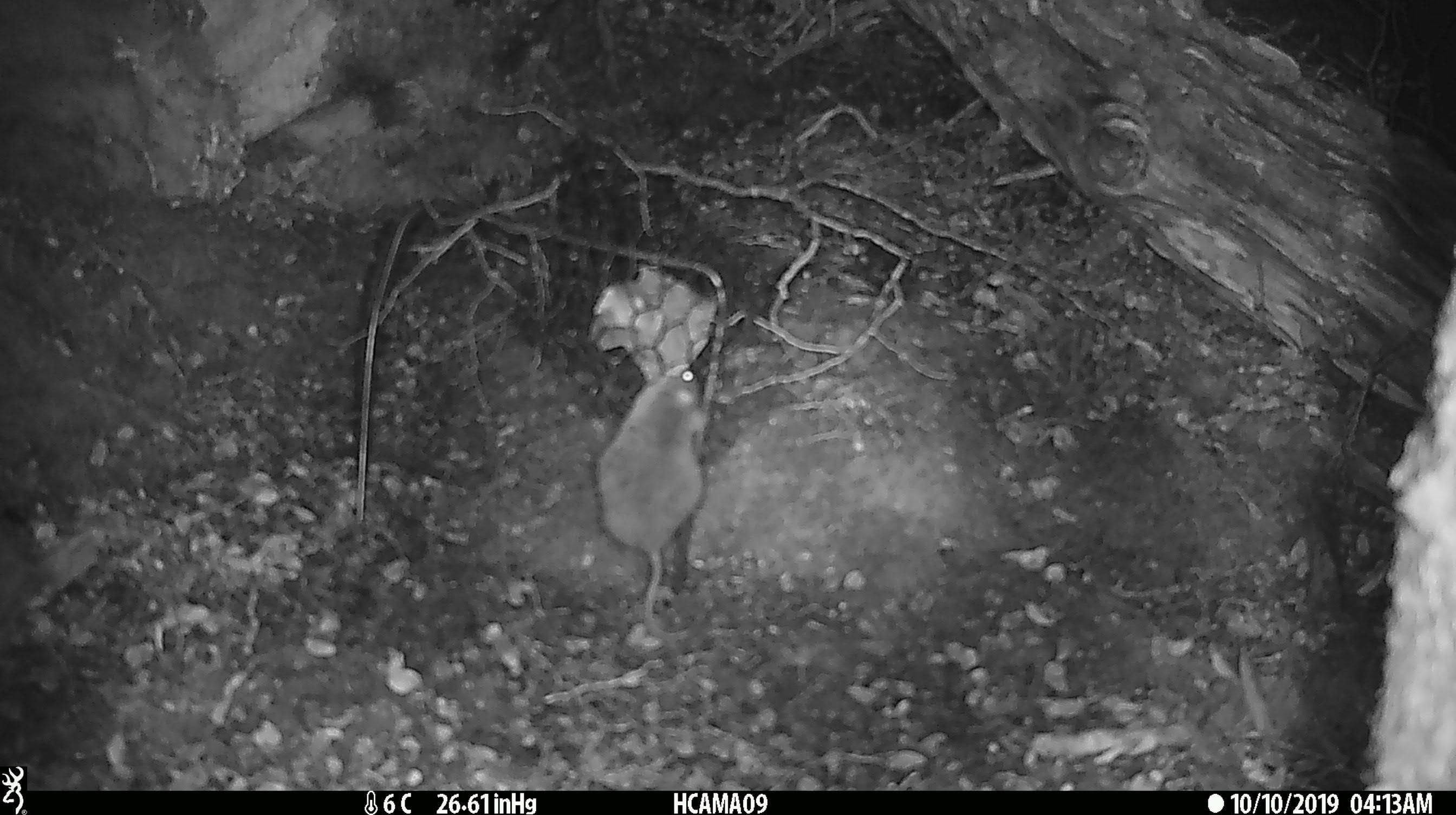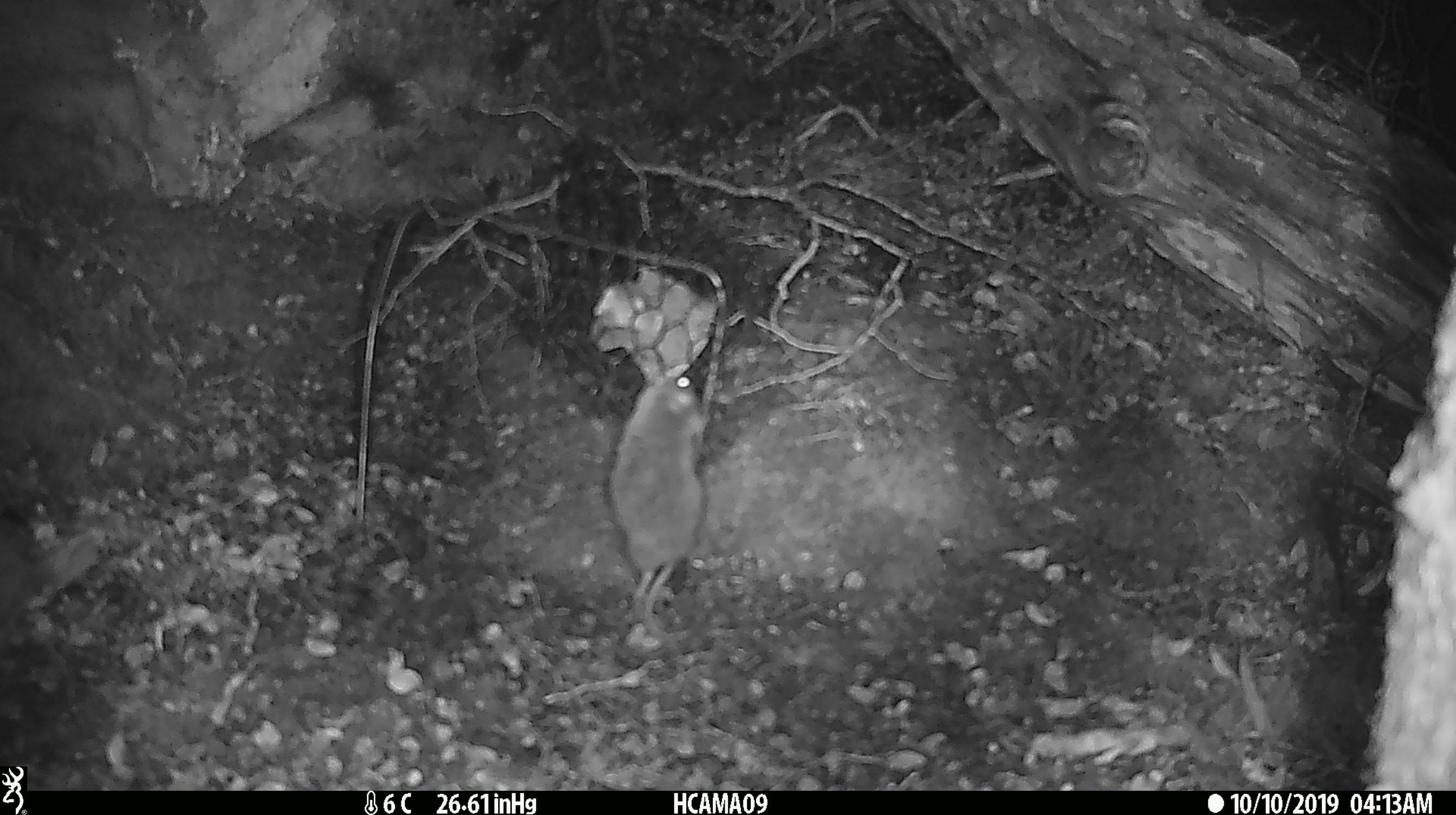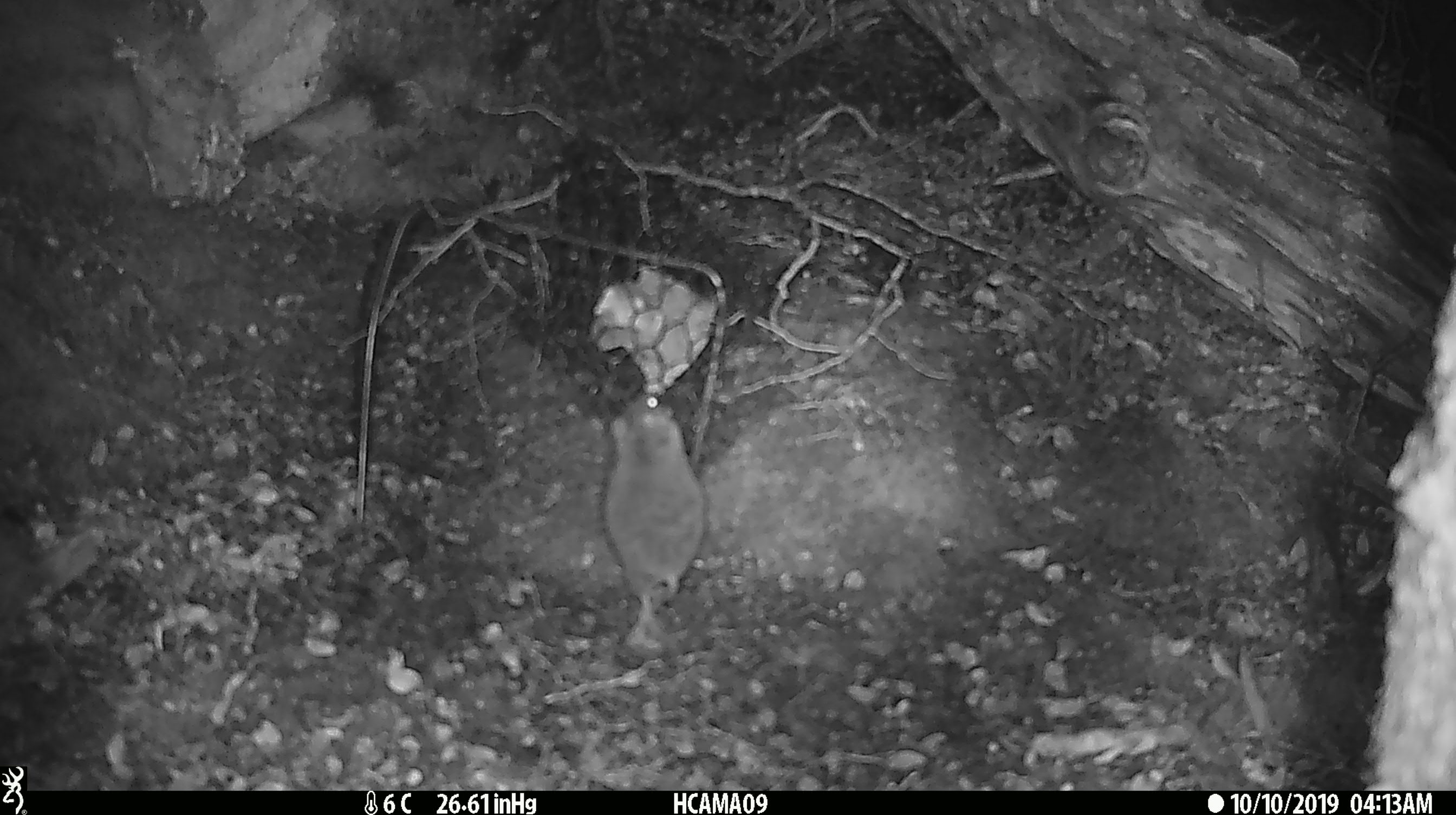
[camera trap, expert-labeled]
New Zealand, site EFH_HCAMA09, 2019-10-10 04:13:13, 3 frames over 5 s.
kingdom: Animalia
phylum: Chordata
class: Mammalia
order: Rodentia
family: Muridae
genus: Mus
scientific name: Mus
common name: mouse